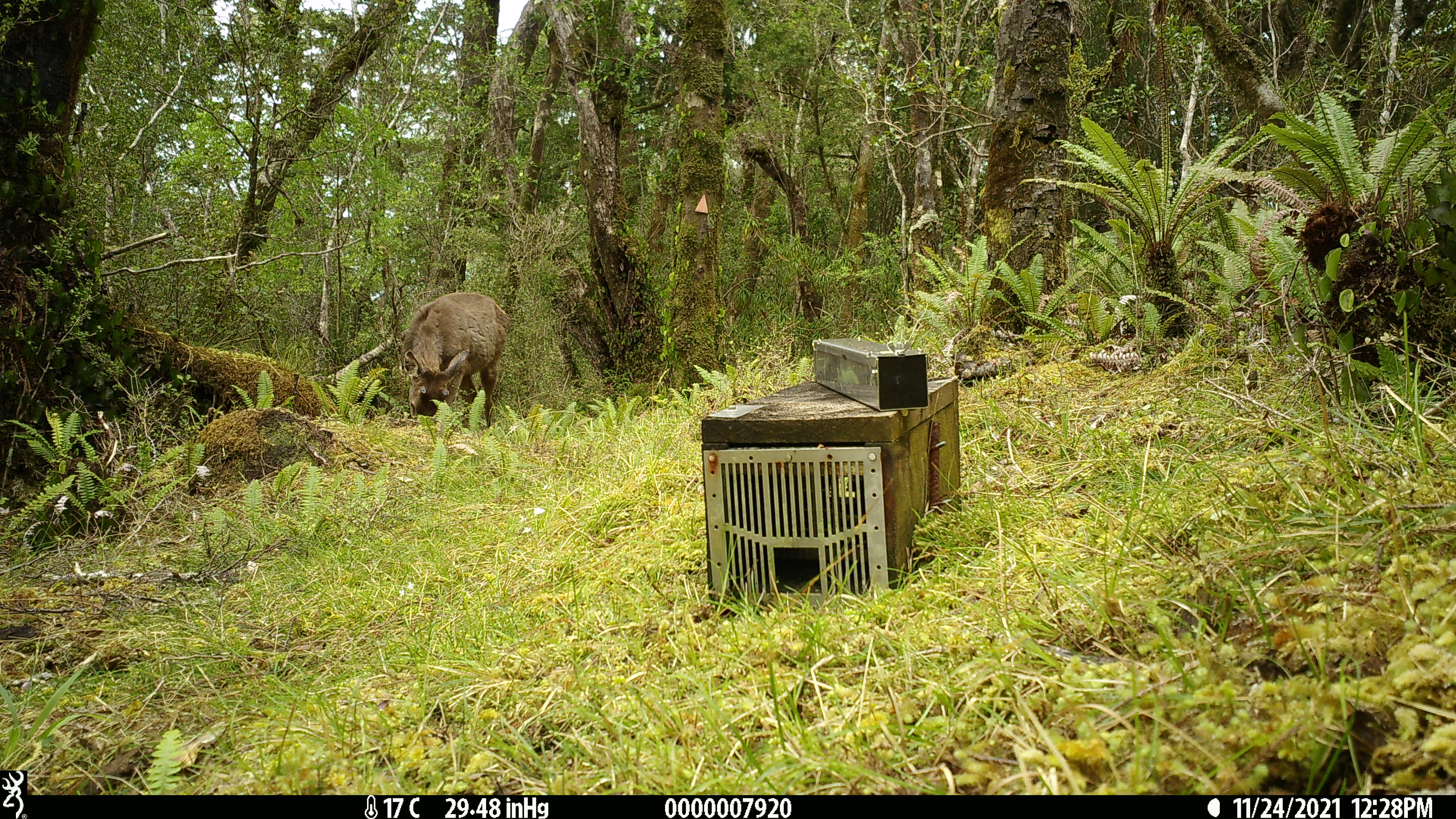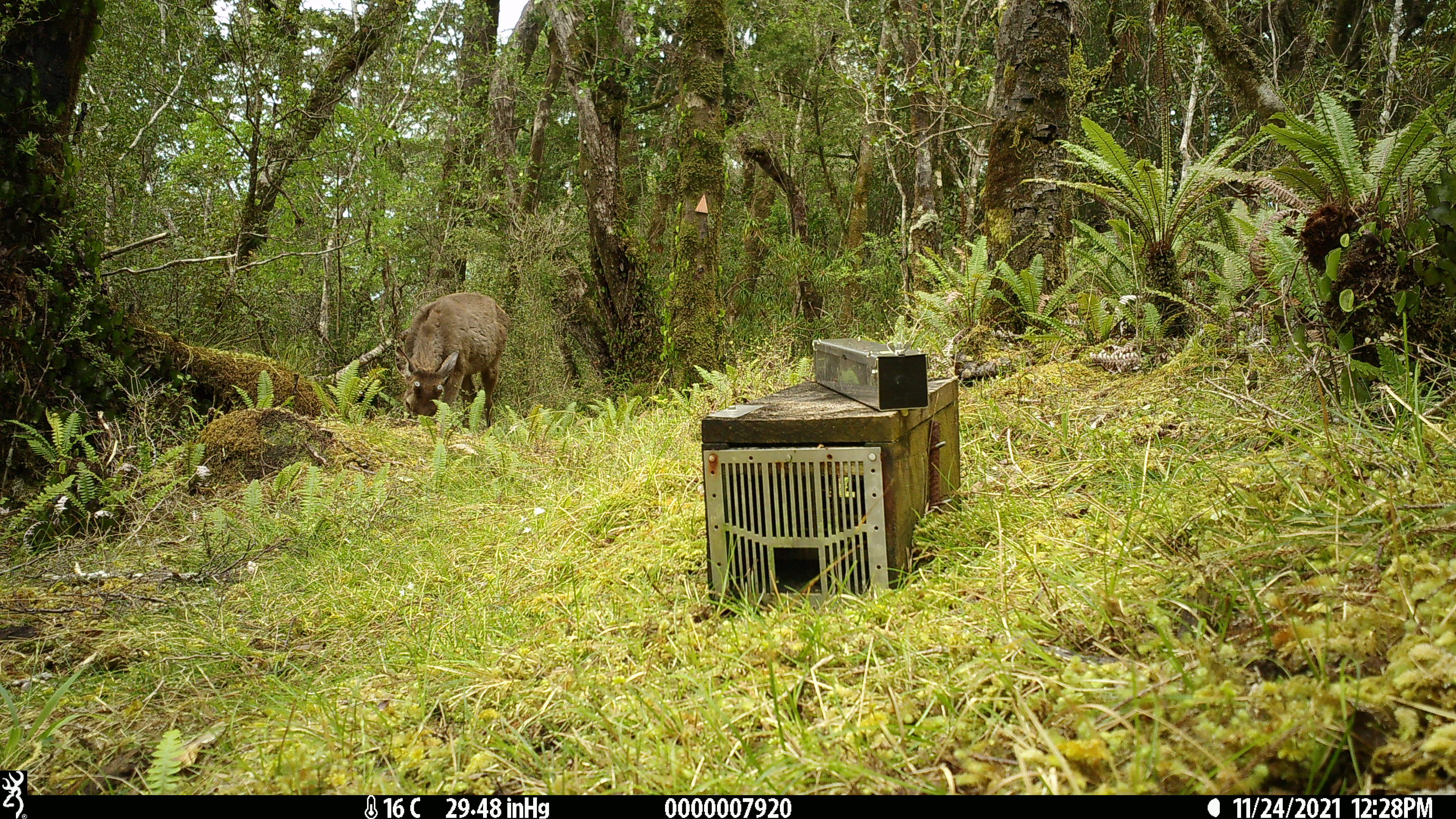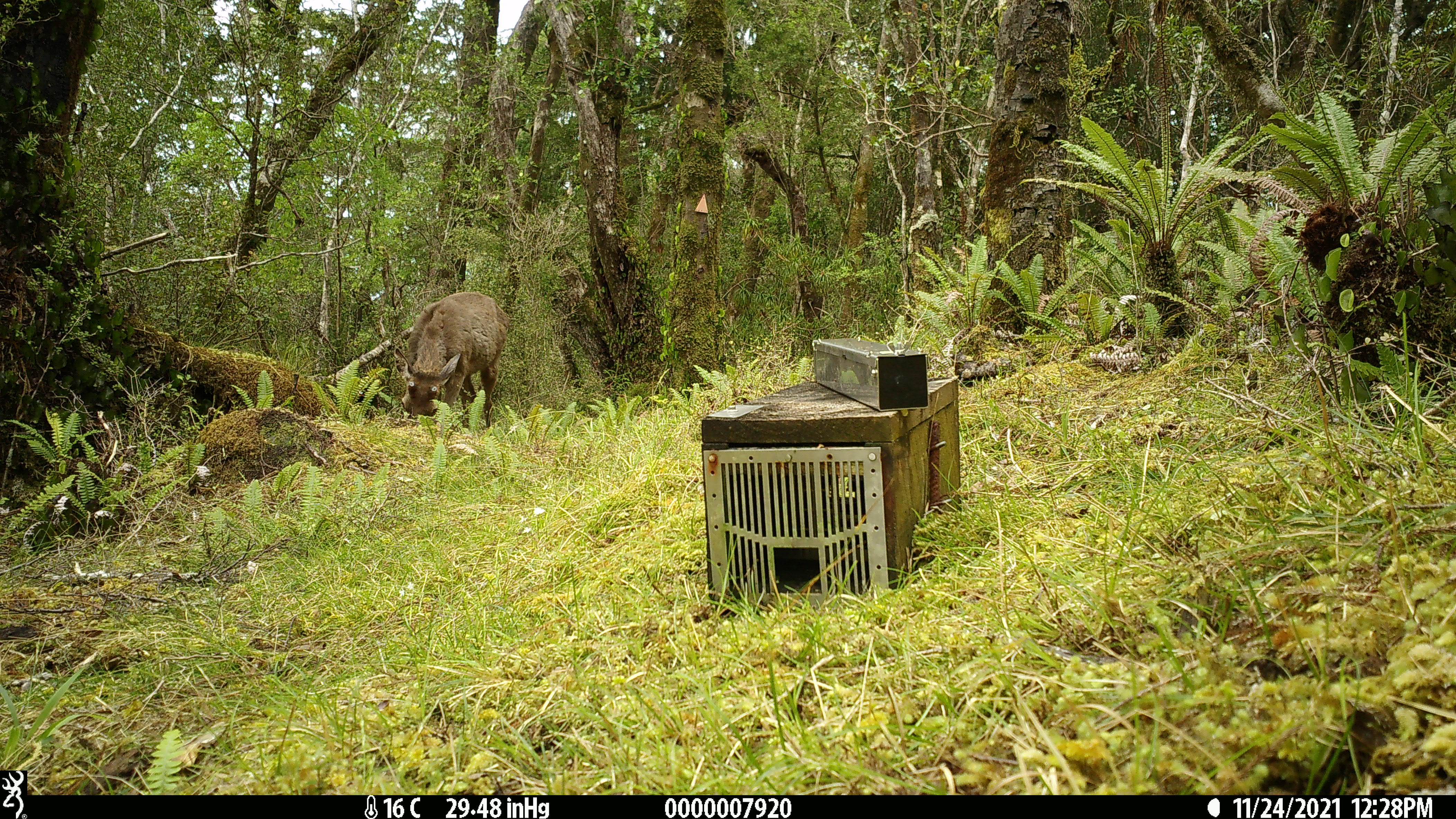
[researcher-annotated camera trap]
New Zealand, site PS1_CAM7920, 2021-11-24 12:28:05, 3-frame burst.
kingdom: Animalia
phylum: Chordata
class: Mammalia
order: Artiodactyla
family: Cervidae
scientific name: Cervidae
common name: deer